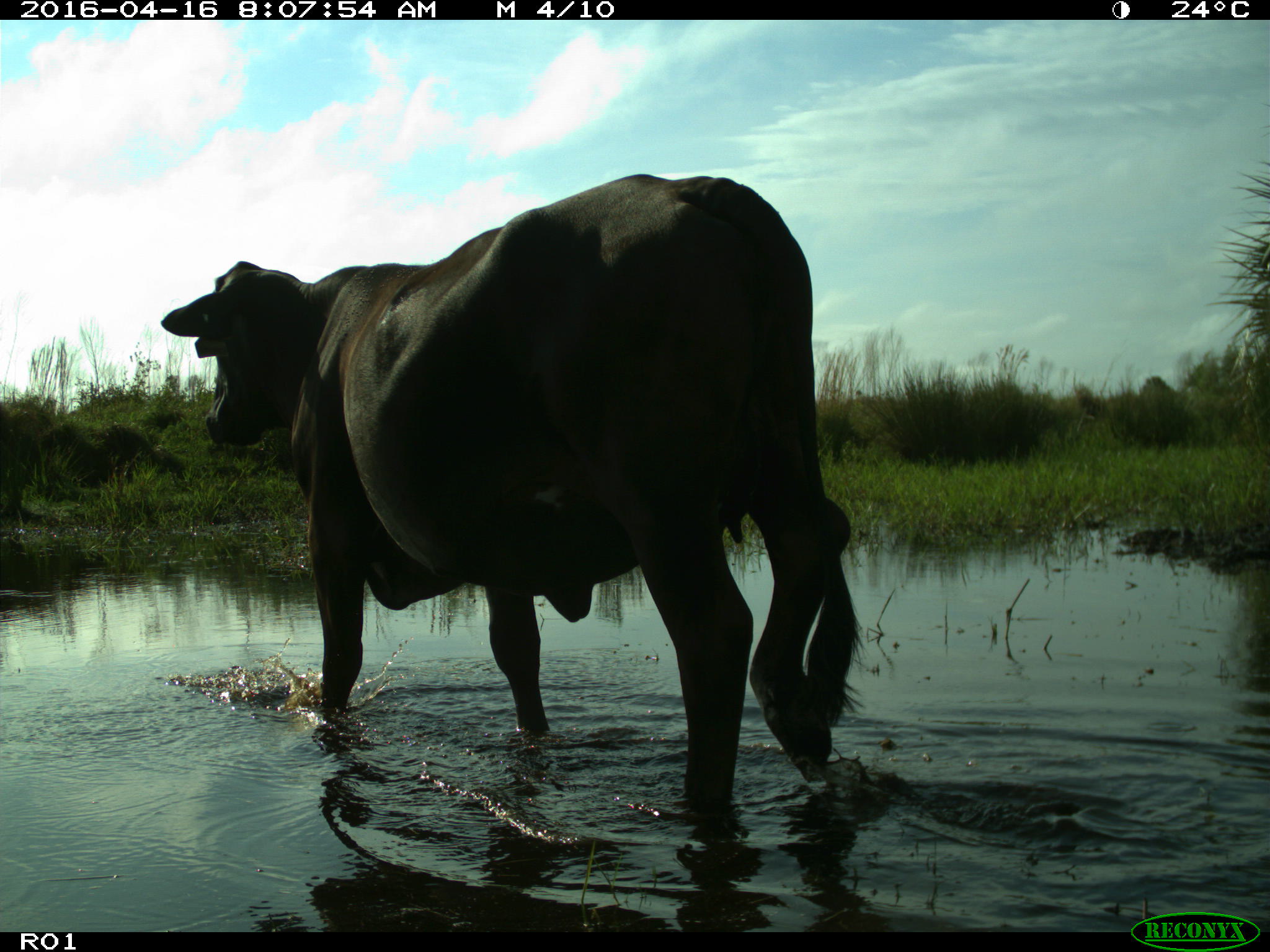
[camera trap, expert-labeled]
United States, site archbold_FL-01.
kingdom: Animalia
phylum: Chordata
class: Mammalia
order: Artiodactyla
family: Bovidae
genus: Bos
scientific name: Bos taurus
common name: domestic cow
Bos taurus (domestic cow).